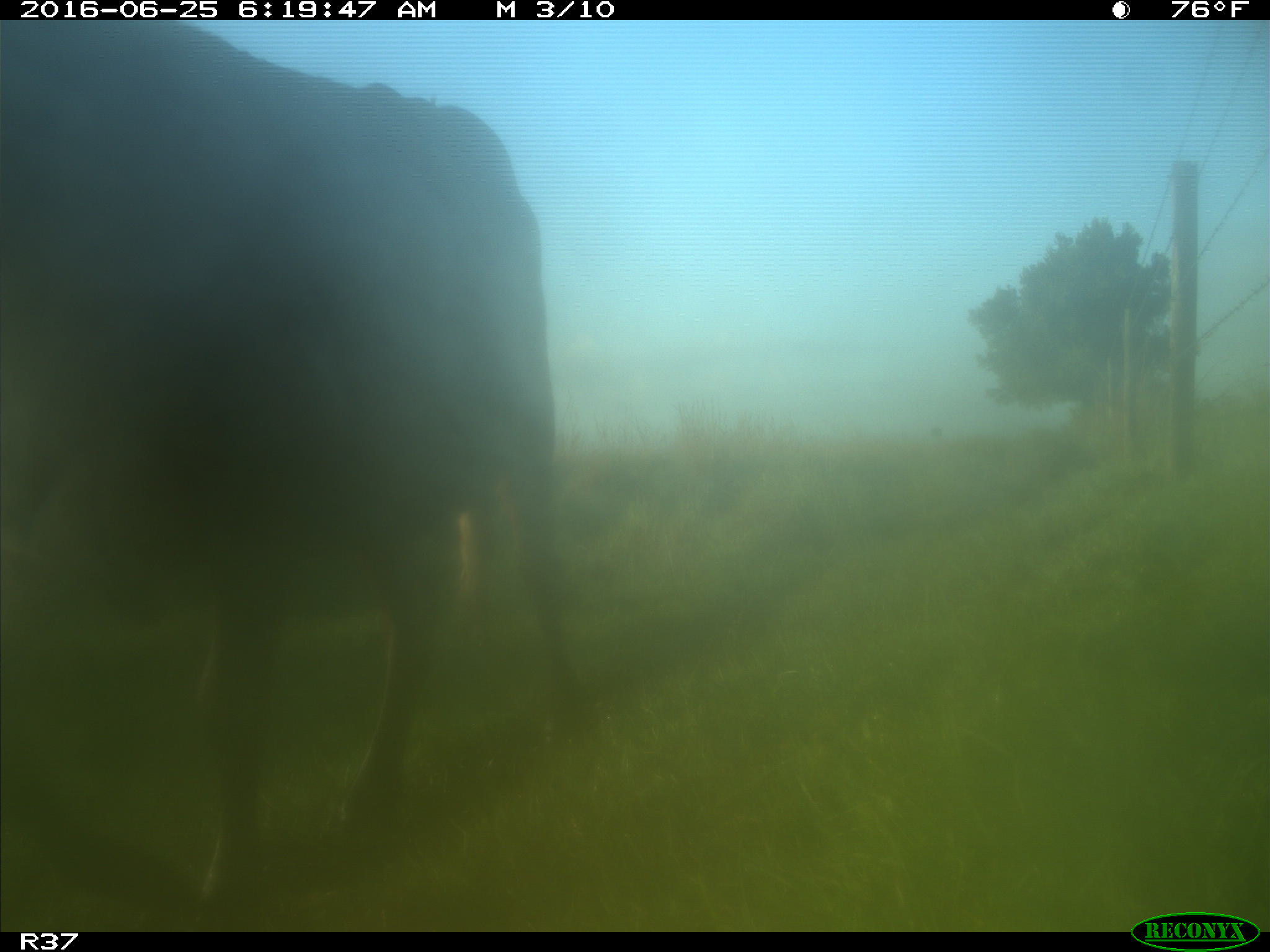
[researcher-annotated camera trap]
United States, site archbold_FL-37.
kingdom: Animalia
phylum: Chordata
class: Mammalia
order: Artiodactyla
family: Bovidae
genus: Bos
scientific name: Bos taurus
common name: domestic cow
Bos taurus (domestic cow).